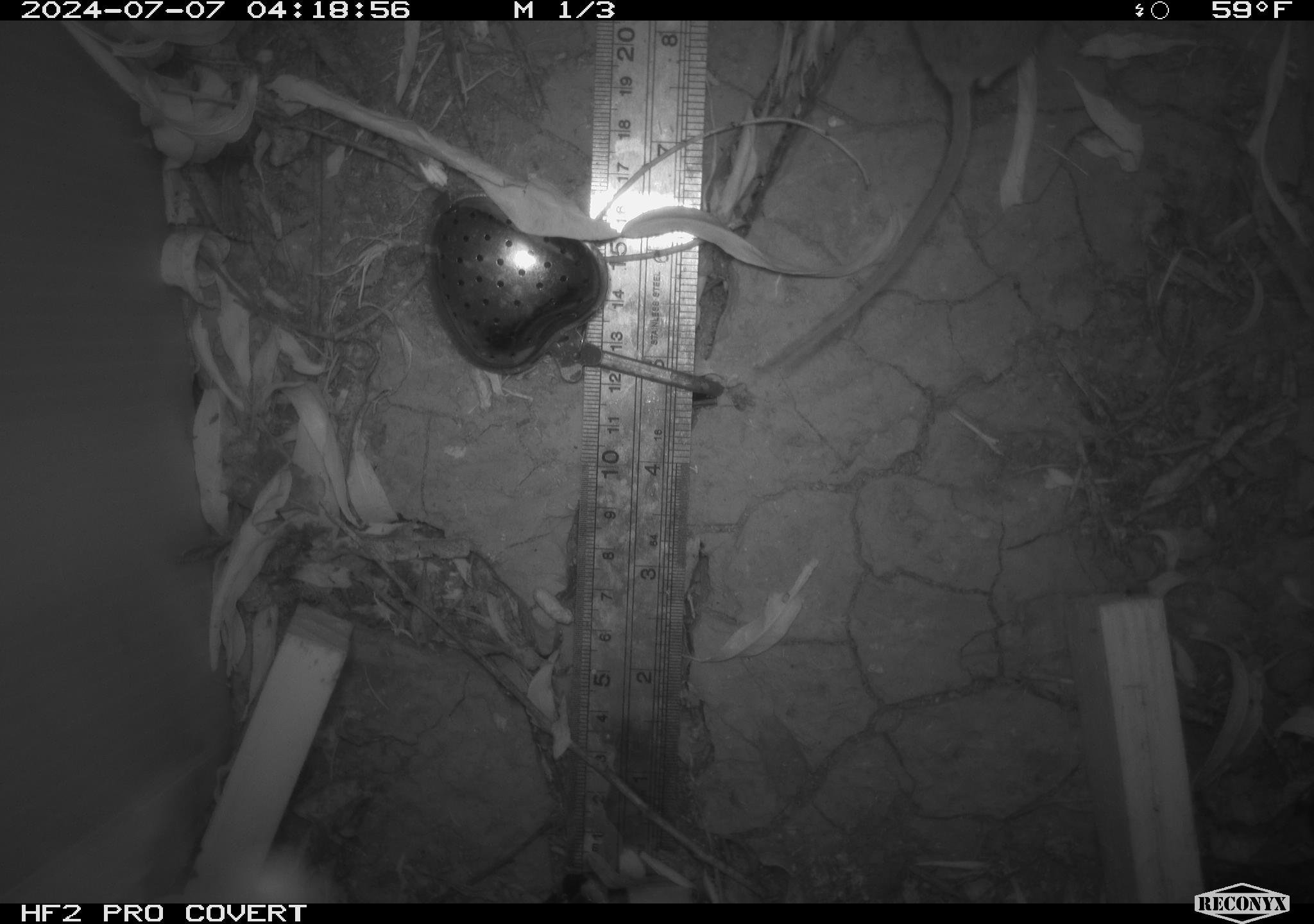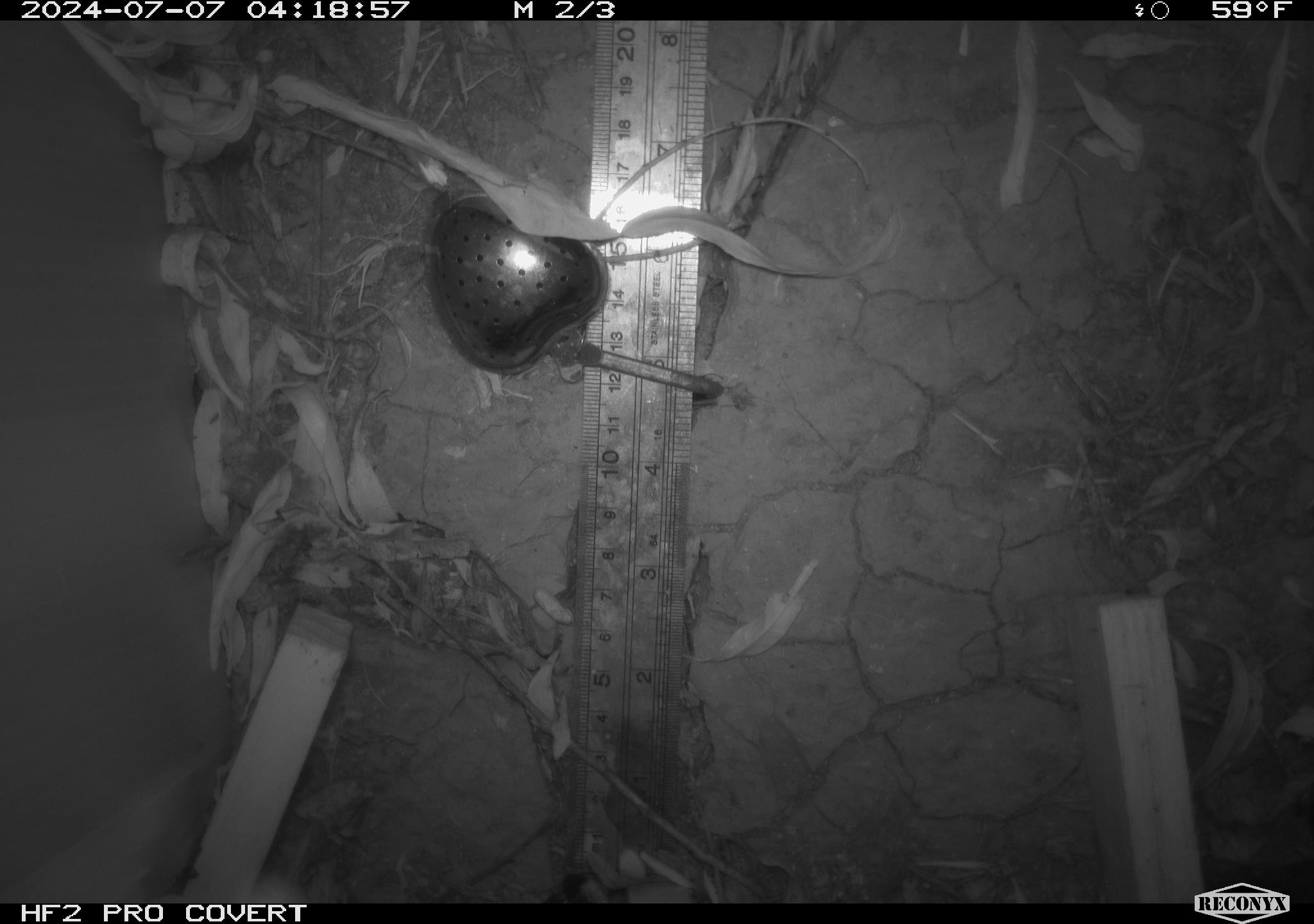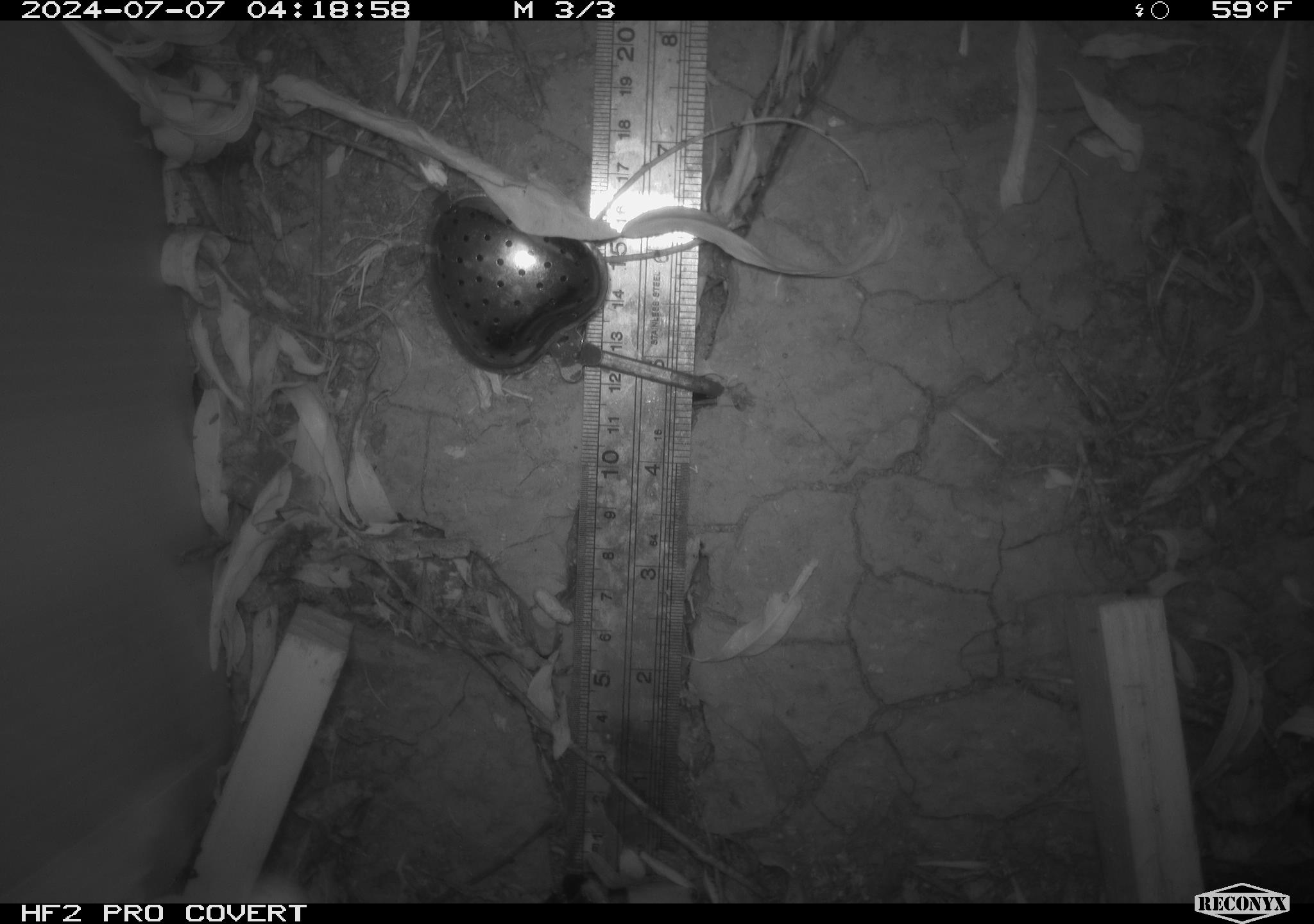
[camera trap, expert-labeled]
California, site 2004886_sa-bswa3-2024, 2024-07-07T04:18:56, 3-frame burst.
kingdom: Animalia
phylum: Chordata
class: Mammalia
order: Rodentia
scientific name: Rodentia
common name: mouse species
Mouse species (Rodentia).